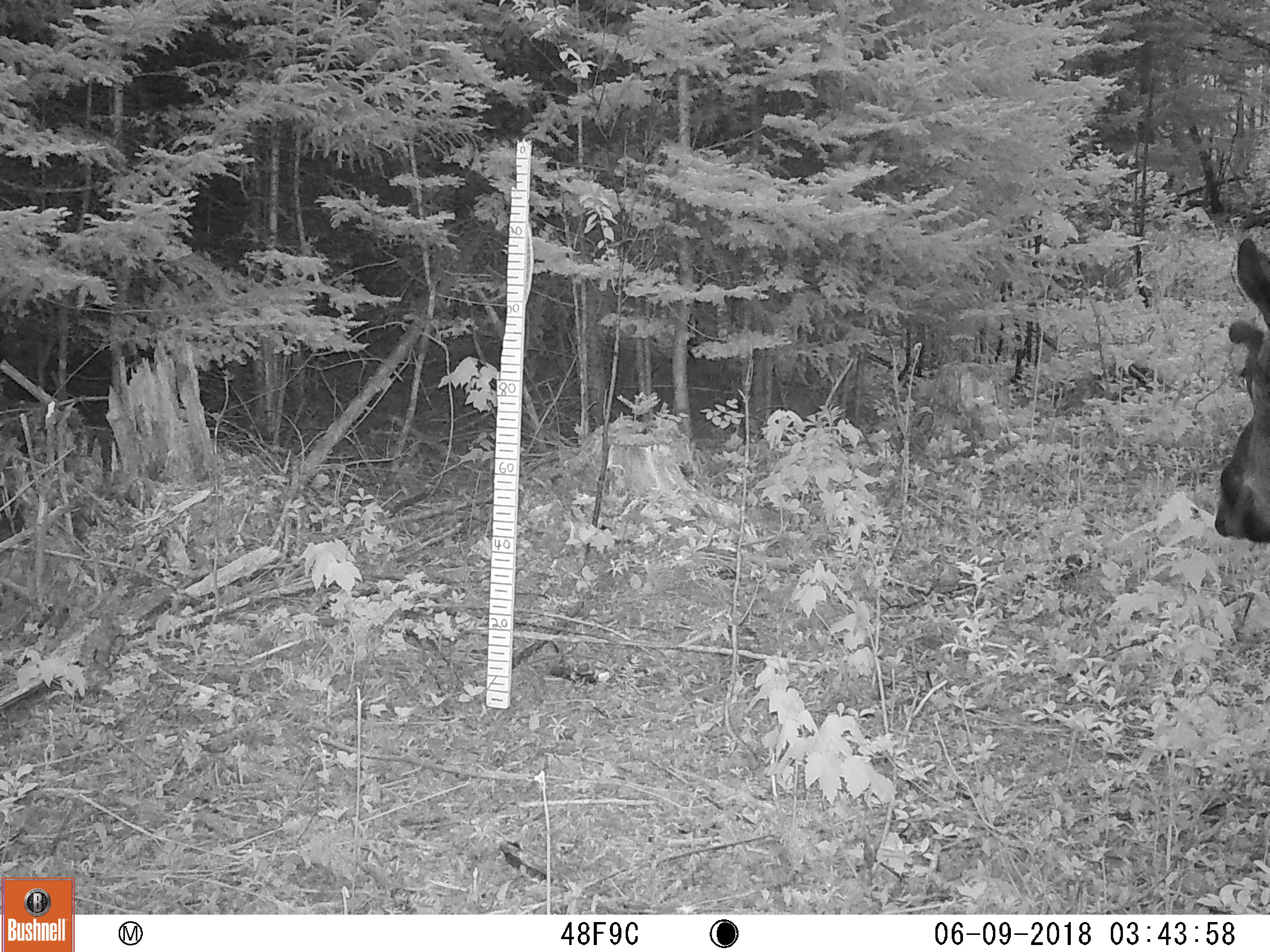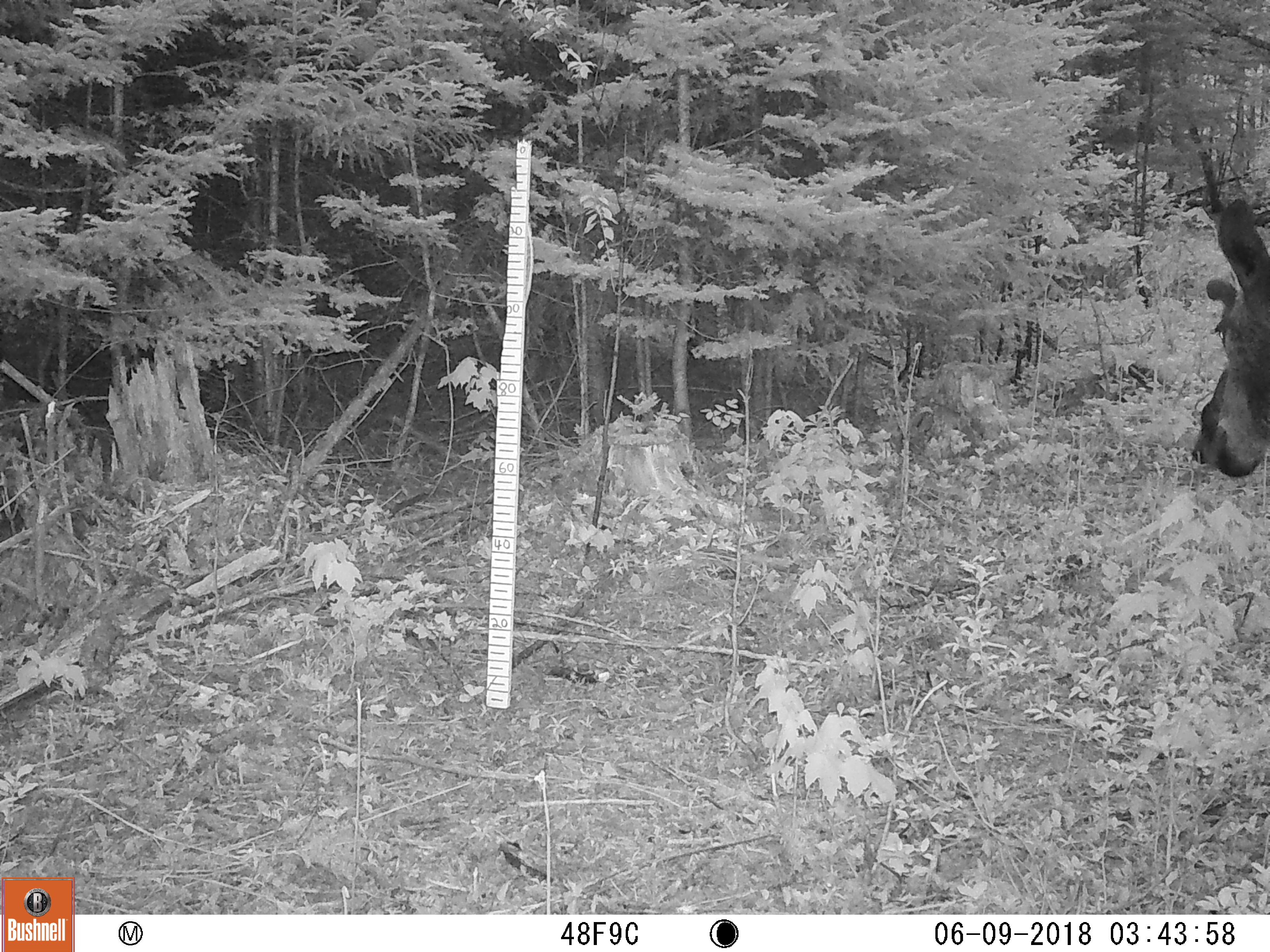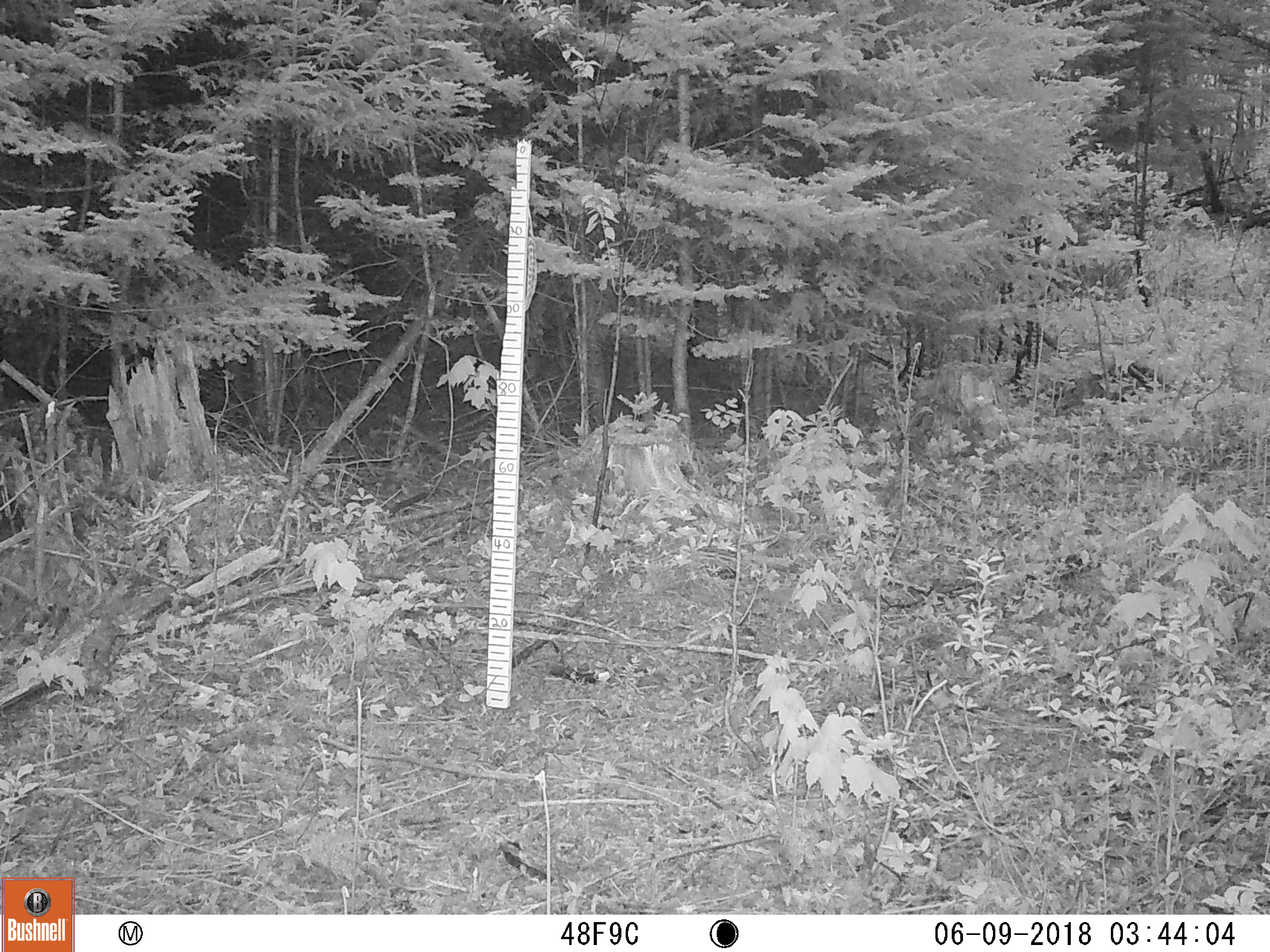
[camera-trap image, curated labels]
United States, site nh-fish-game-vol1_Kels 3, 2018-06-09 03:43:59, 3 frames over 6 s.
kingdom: Animalia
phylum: Chordata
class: Mammalia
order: Artiodactyla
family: Cervidae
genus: Alces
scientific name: Alces alces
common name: moose